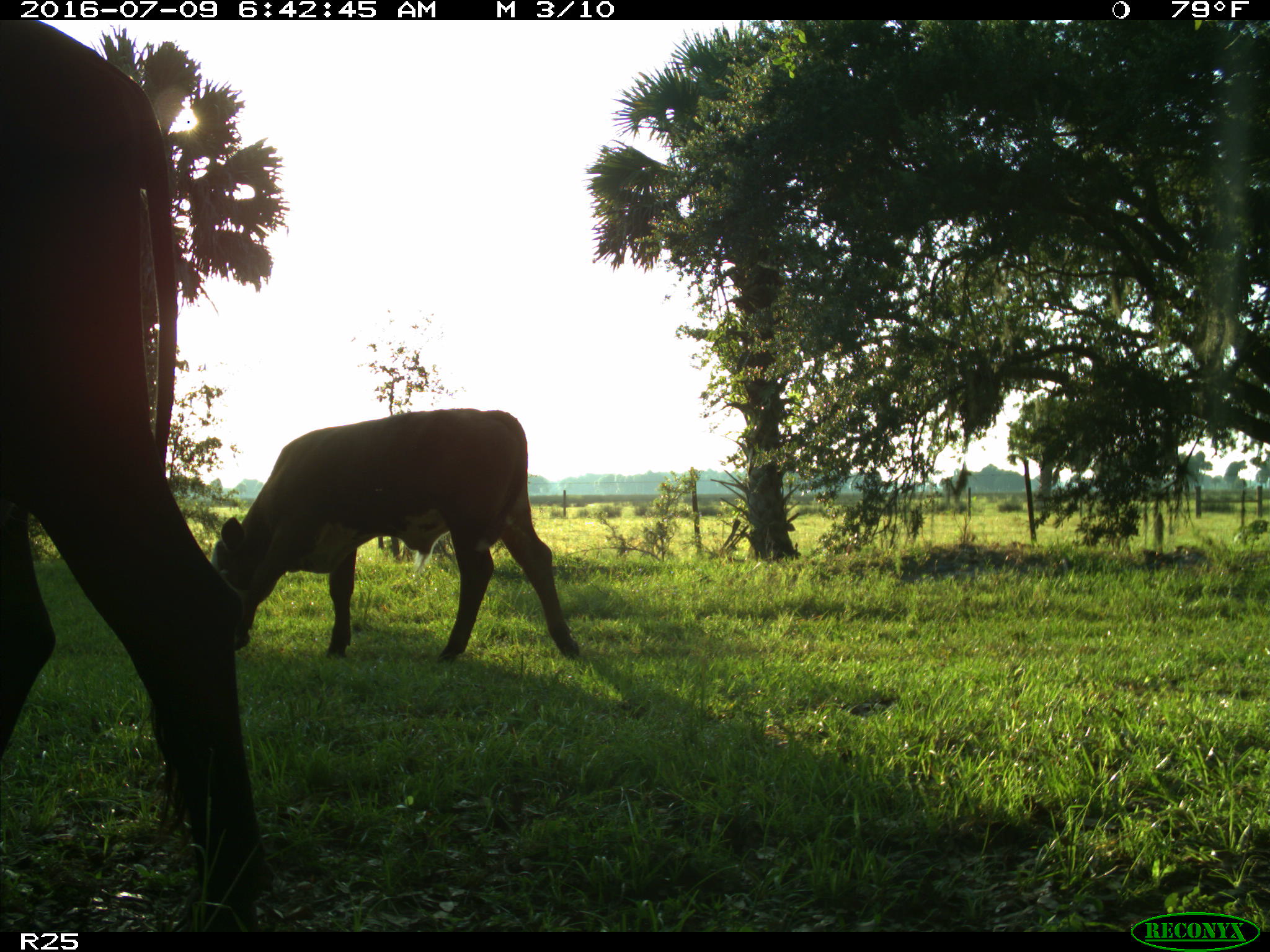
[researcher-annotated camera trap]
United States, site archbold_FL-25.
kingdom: Animalia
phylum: Chordata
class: Mammalia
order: Artiodactyla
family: Bovidae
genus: Bos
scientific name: Bos taurus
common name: domestic cow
Bos taurus (domestic cow).